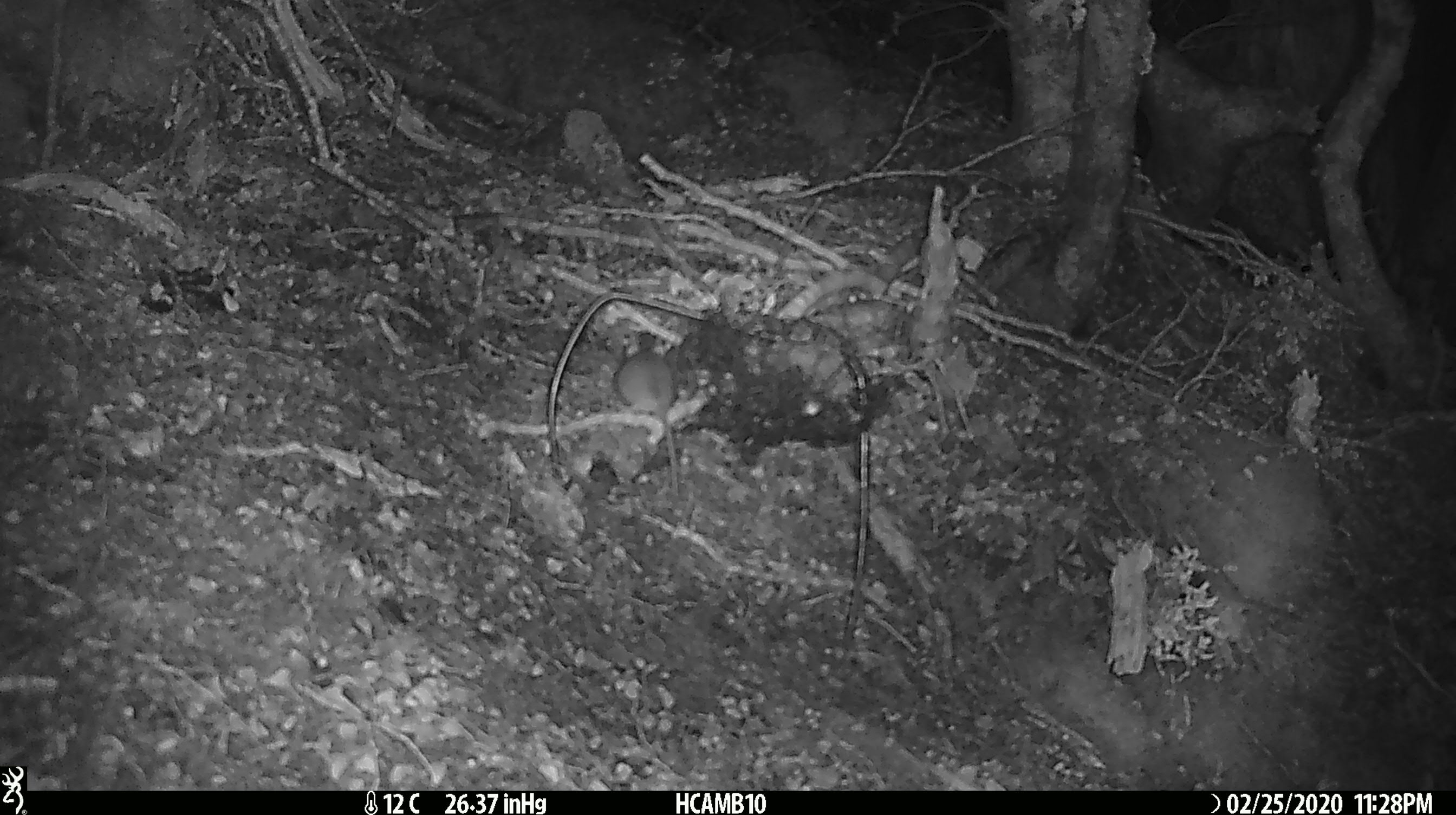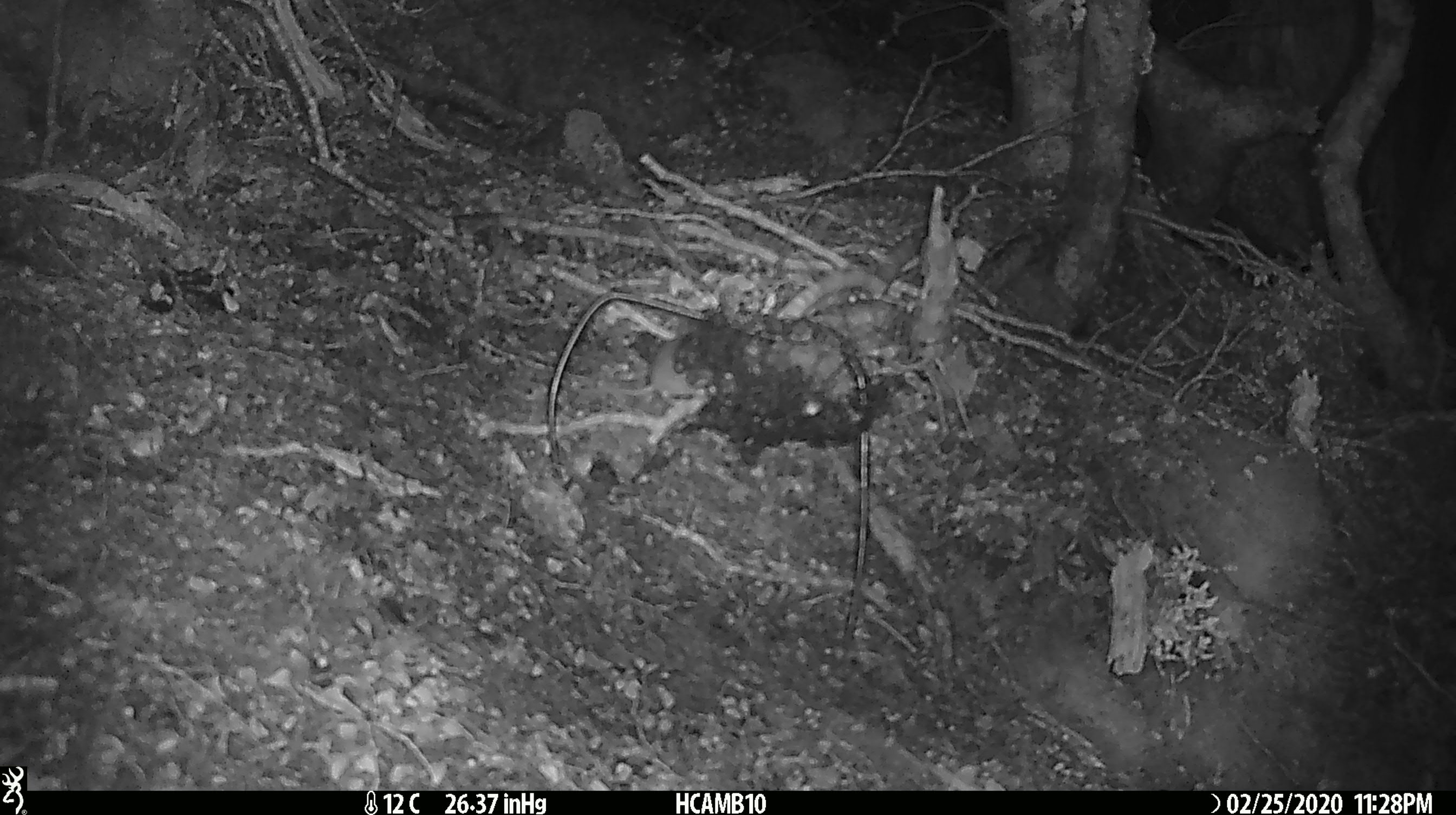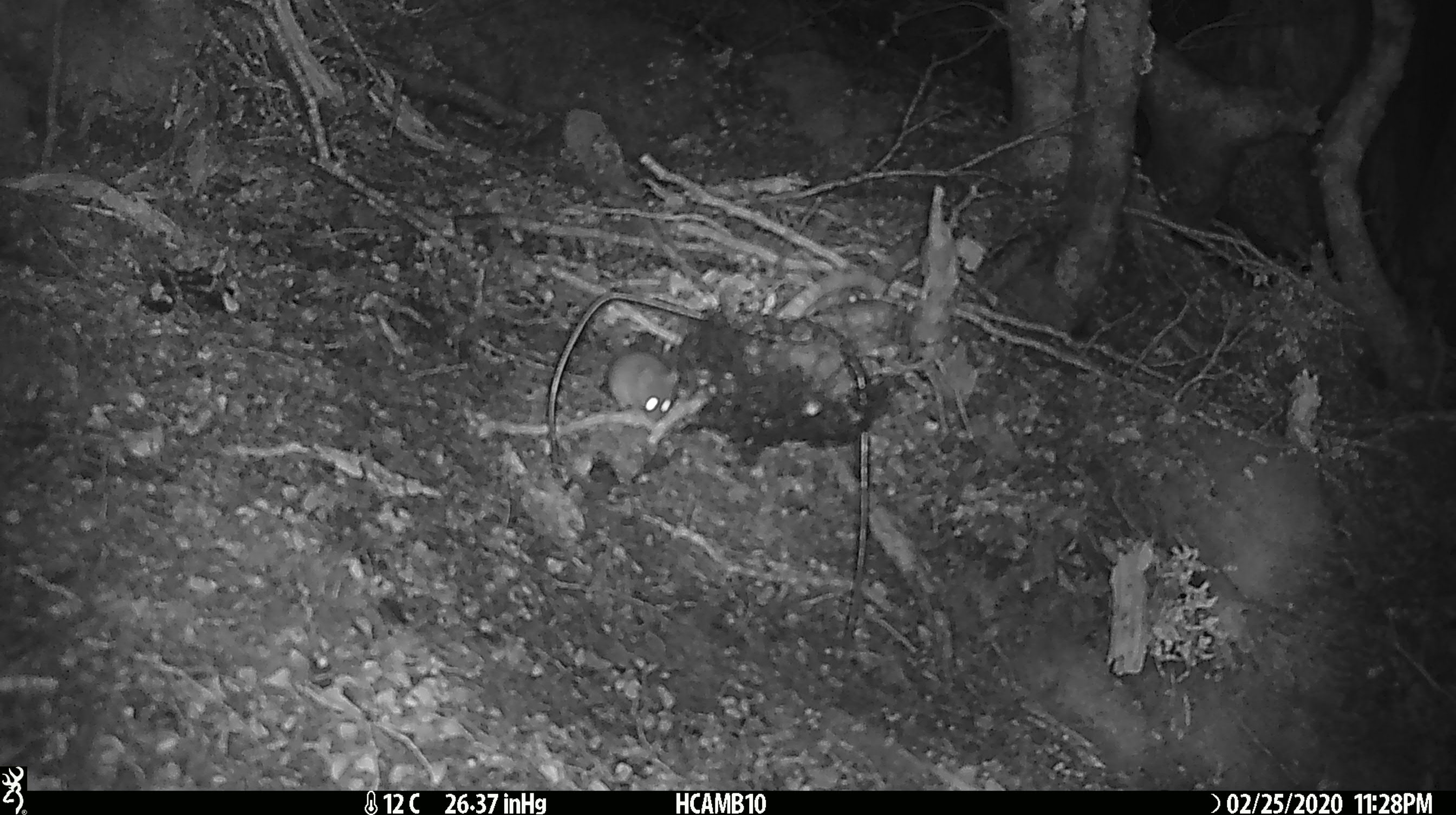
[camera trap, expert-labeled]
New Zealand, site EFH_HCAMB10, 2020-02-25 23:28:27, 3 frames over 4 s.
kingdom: Animalia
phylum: Chordata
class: Mammalia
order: Rodentia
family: Muridae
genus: Mus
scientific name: Mus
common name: mouse